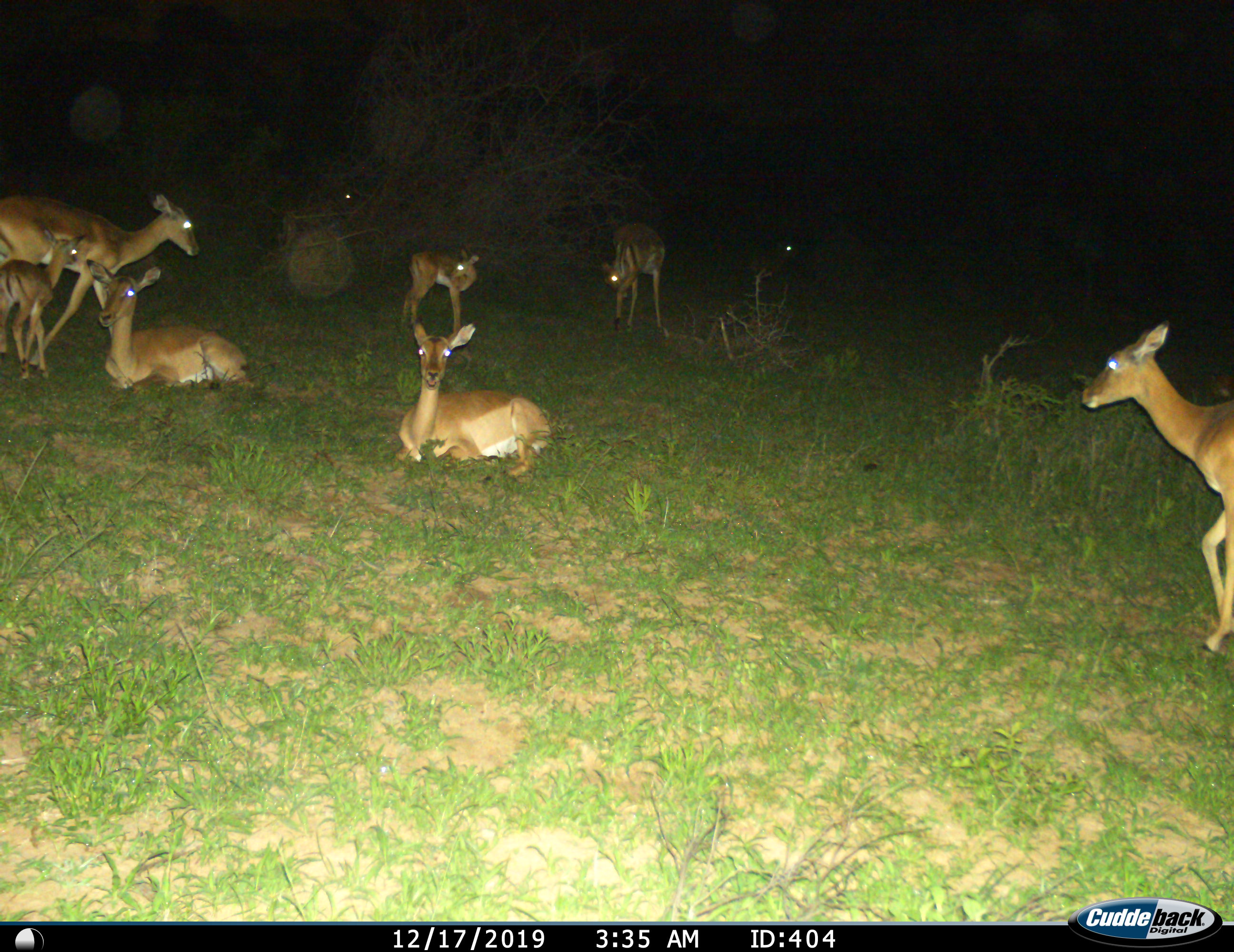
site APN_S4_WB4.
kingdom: Animalia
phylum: Chordata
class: Mammalia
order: Artiodactyla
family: Bovidae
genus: Aepyceros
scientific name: Aepyceros melampus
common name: impala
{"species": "impala (Aepyceros melampus)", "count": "9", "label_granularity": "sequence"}